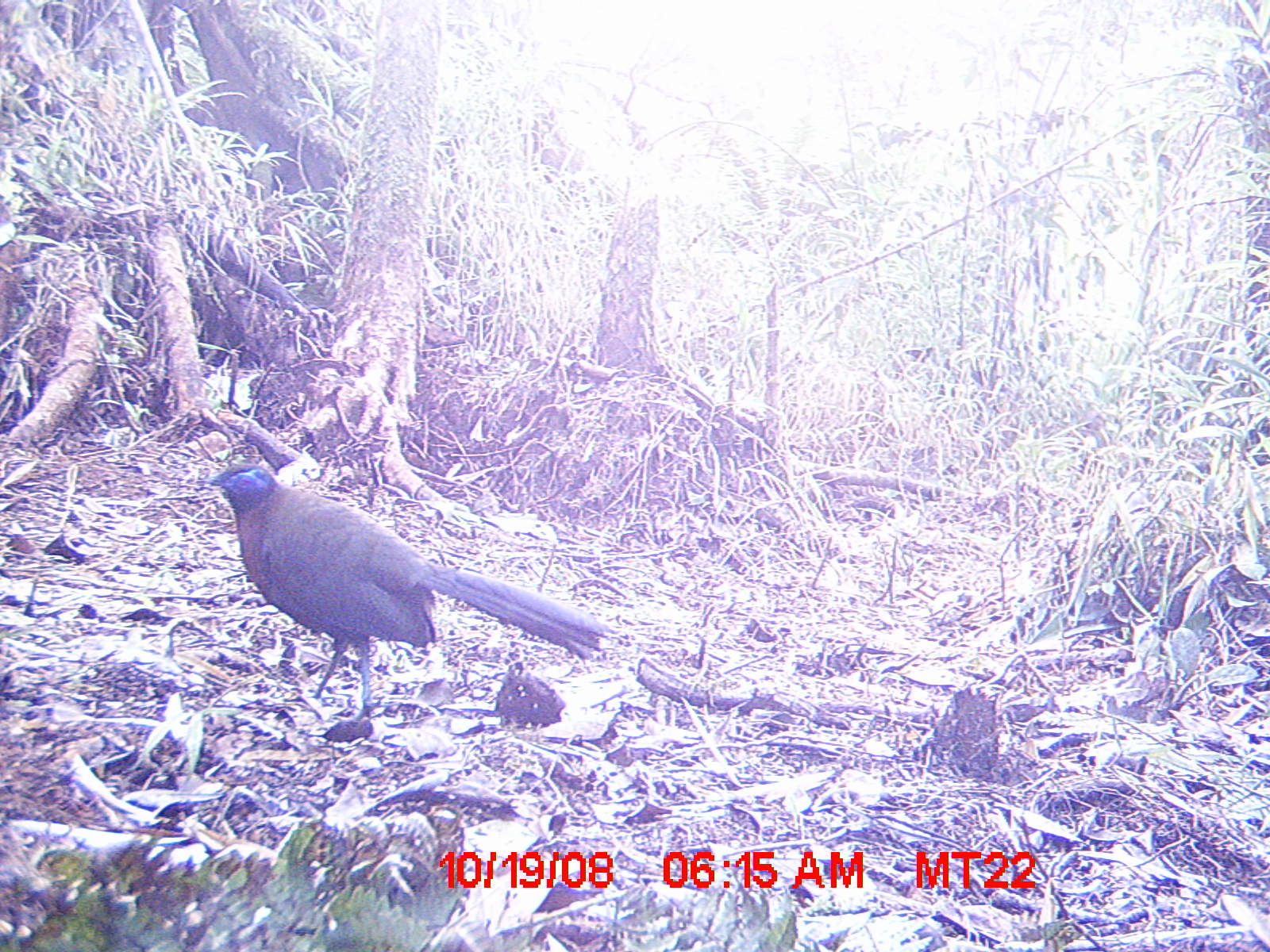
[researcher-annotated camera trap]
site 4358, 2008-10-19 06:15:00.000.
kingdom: Animalia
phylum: Chordata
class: Aves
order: Cuculiformes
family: Cuculidae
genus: Coua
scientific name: Coua serriana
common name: red-breasted coua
Coua serriana (red-breasted coua), count 1.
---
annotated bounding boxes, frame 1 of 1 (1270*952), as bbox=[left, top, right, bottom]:
coua serriana: bbox=[196, 460, 614, 726]